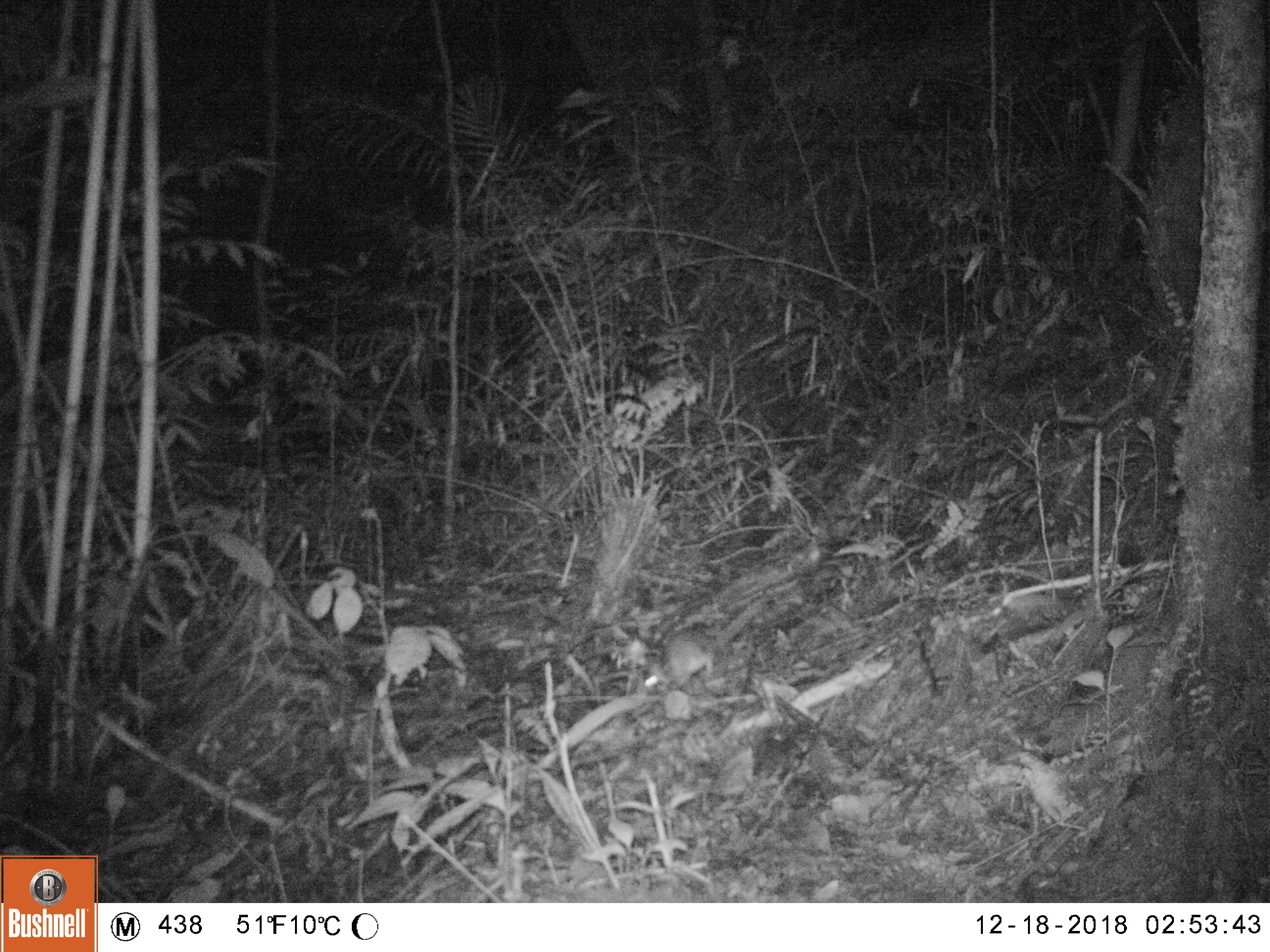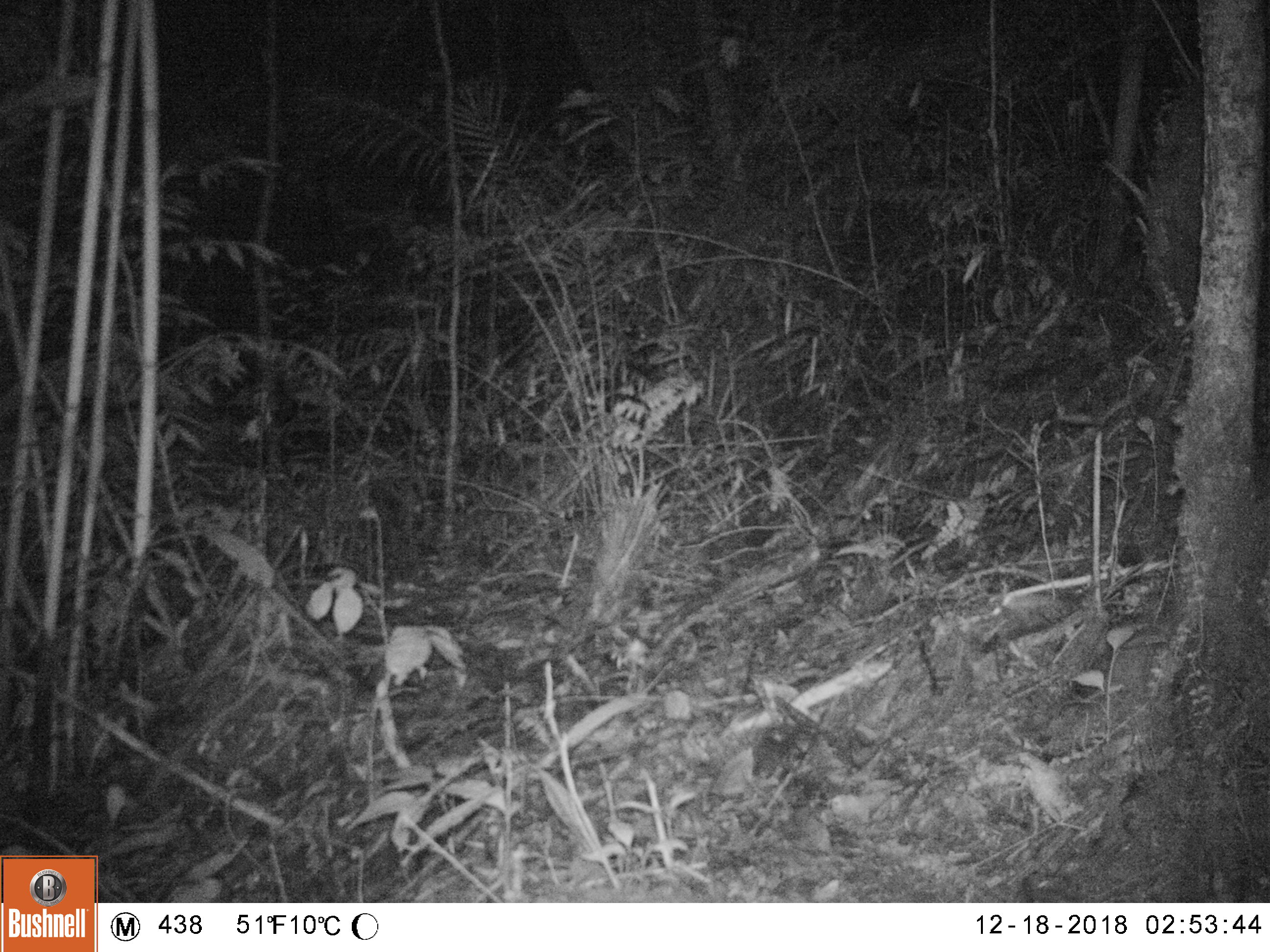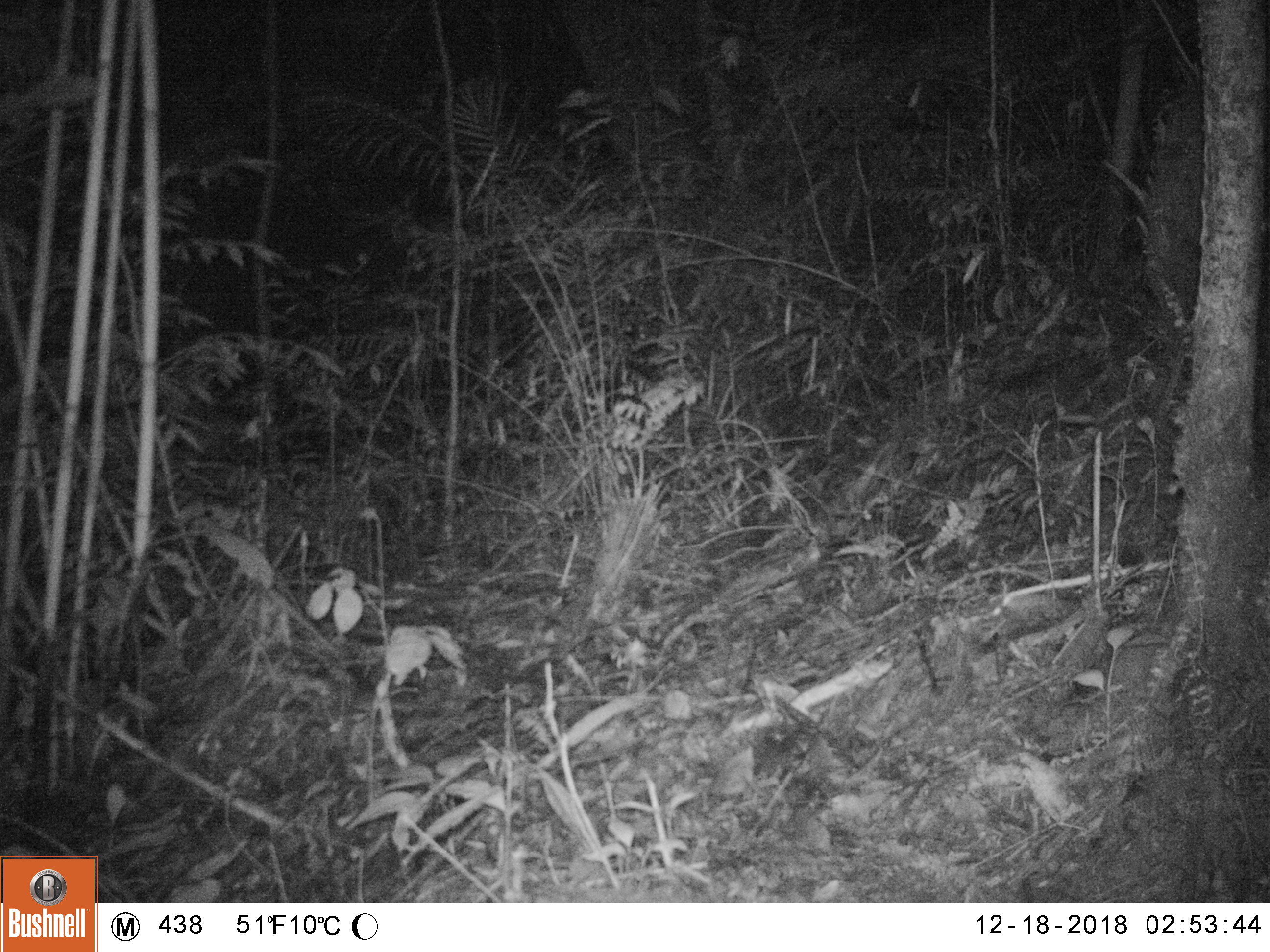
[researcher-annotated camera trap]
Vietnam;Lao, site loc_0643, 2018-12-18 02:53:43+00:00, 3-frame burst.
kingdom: Animalia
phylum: Chordata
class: Mammalia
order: Rodentia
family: Muridae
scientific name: Muridae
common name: old-world mice and rats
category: unidentified murid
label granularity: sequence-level